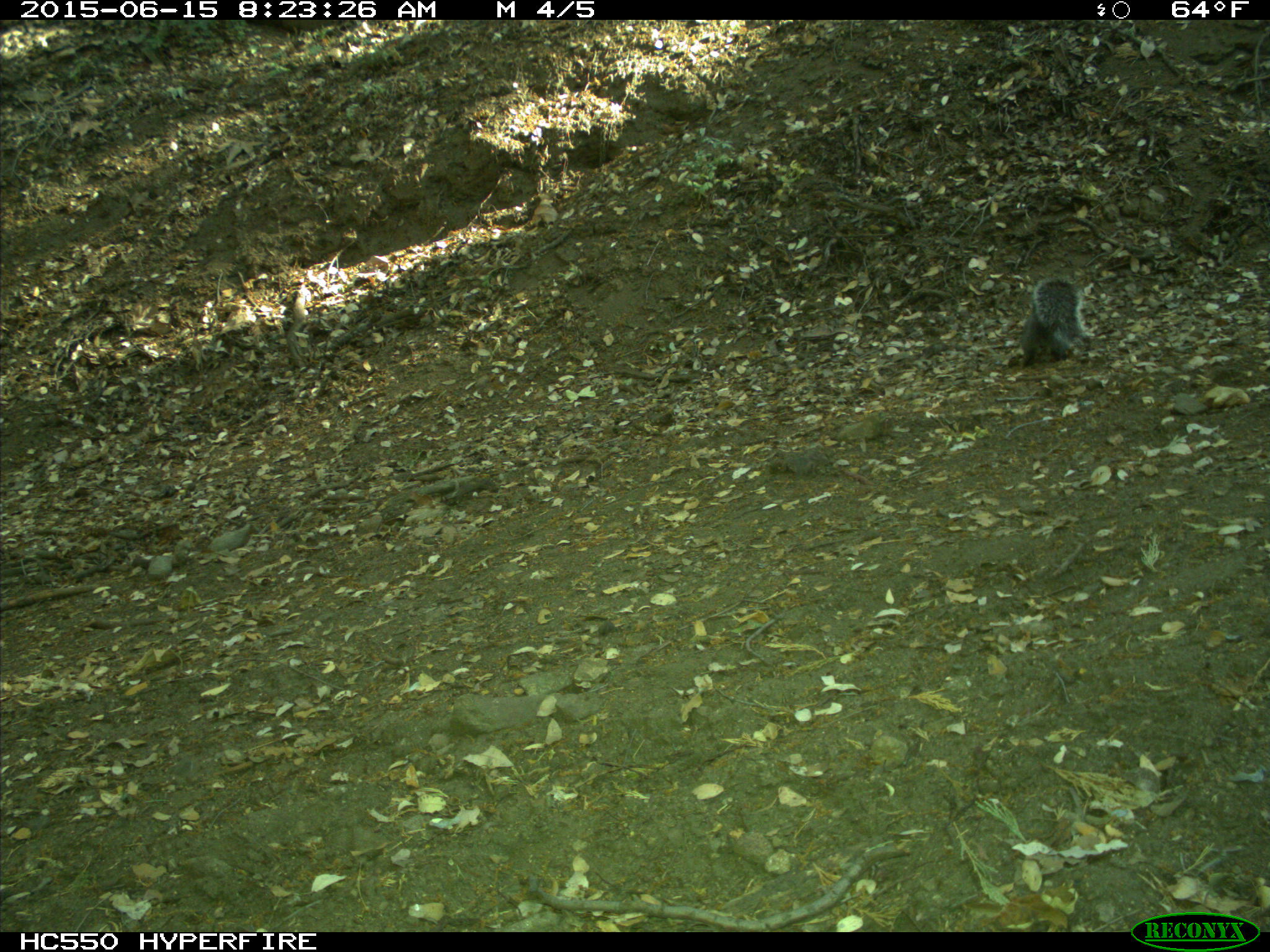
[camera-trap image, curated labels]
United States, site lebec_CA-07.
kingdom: Animalia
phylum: Chordata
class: Mammalia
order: Rodentia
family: Sciuridae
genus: Sciurus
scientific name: Sciurus carolinensis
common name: eastern gray squirrel